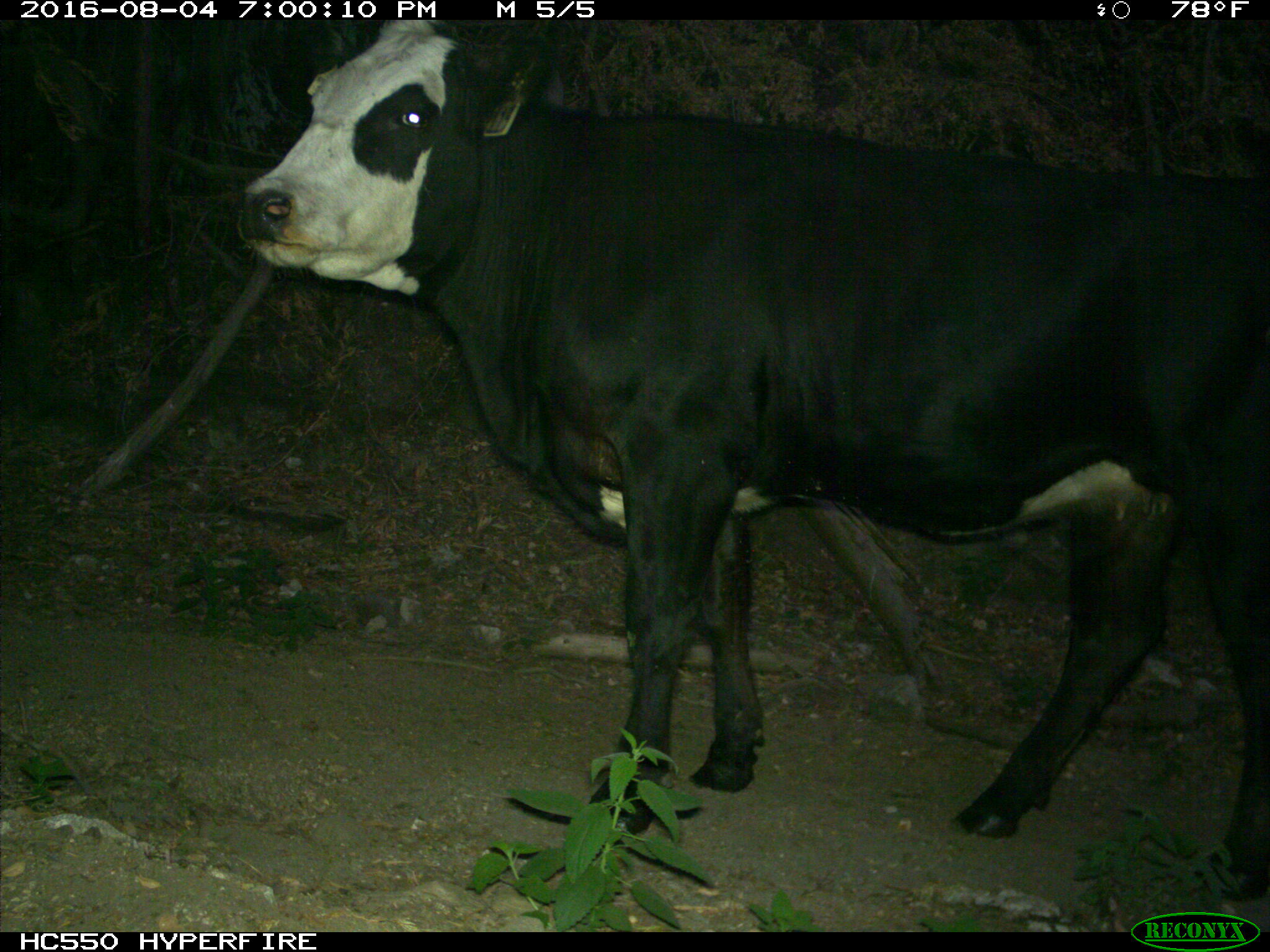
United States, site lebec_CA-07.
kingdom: Animalia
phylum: Chordata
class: Mammalia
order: Artiodactyla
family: Bovidae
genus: Bos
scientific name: Bos taurus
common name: domestic cow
Bos taurus (domestic cow).